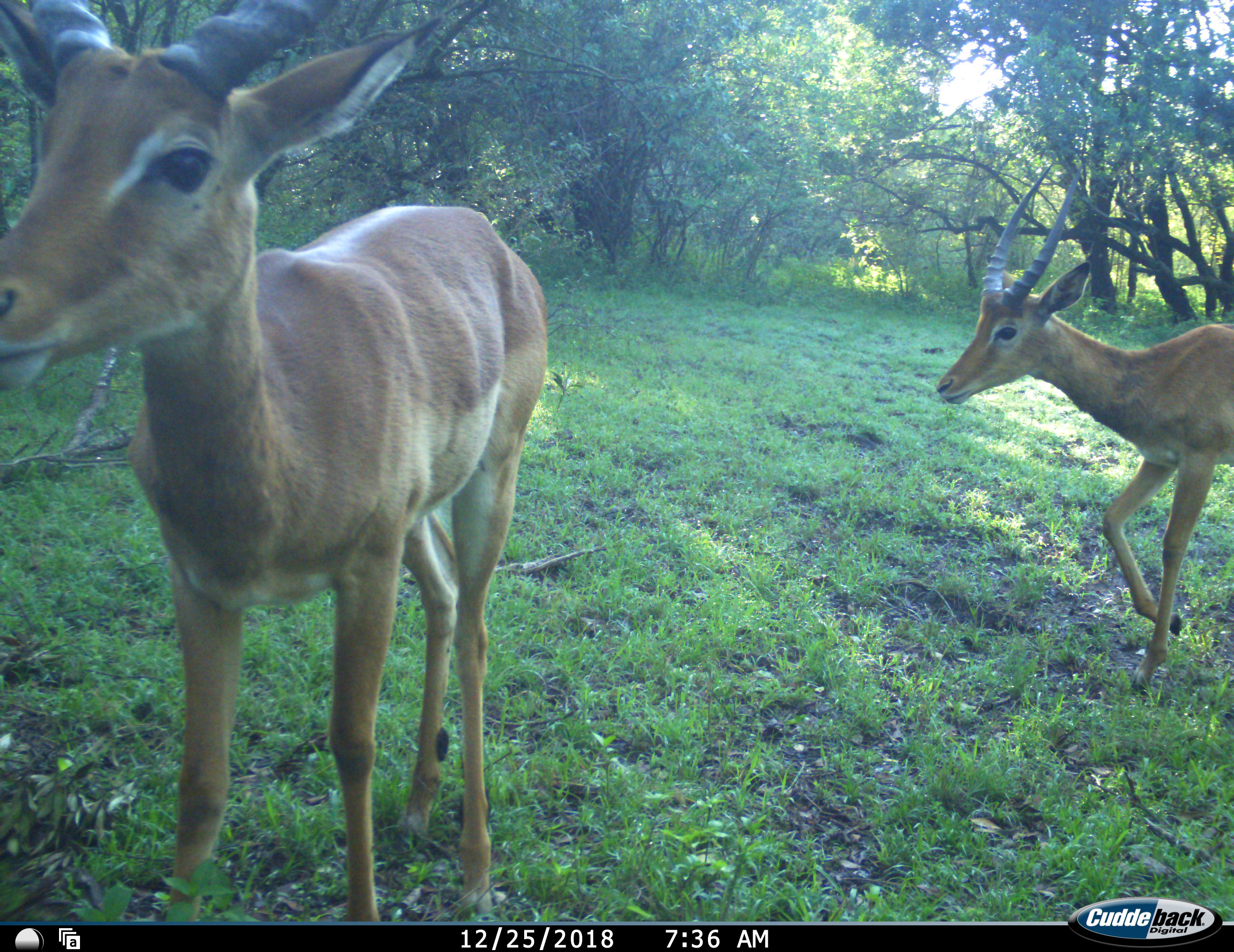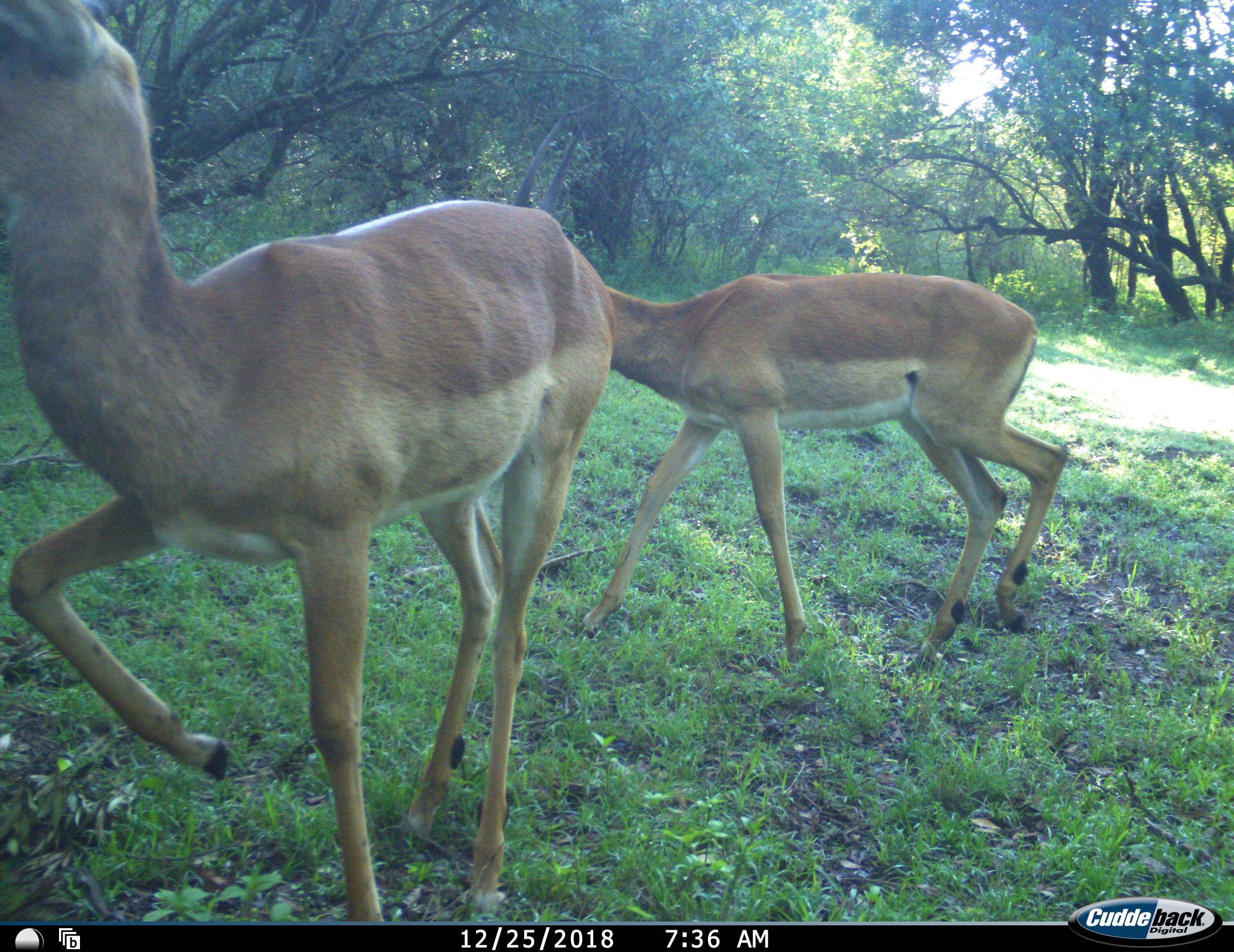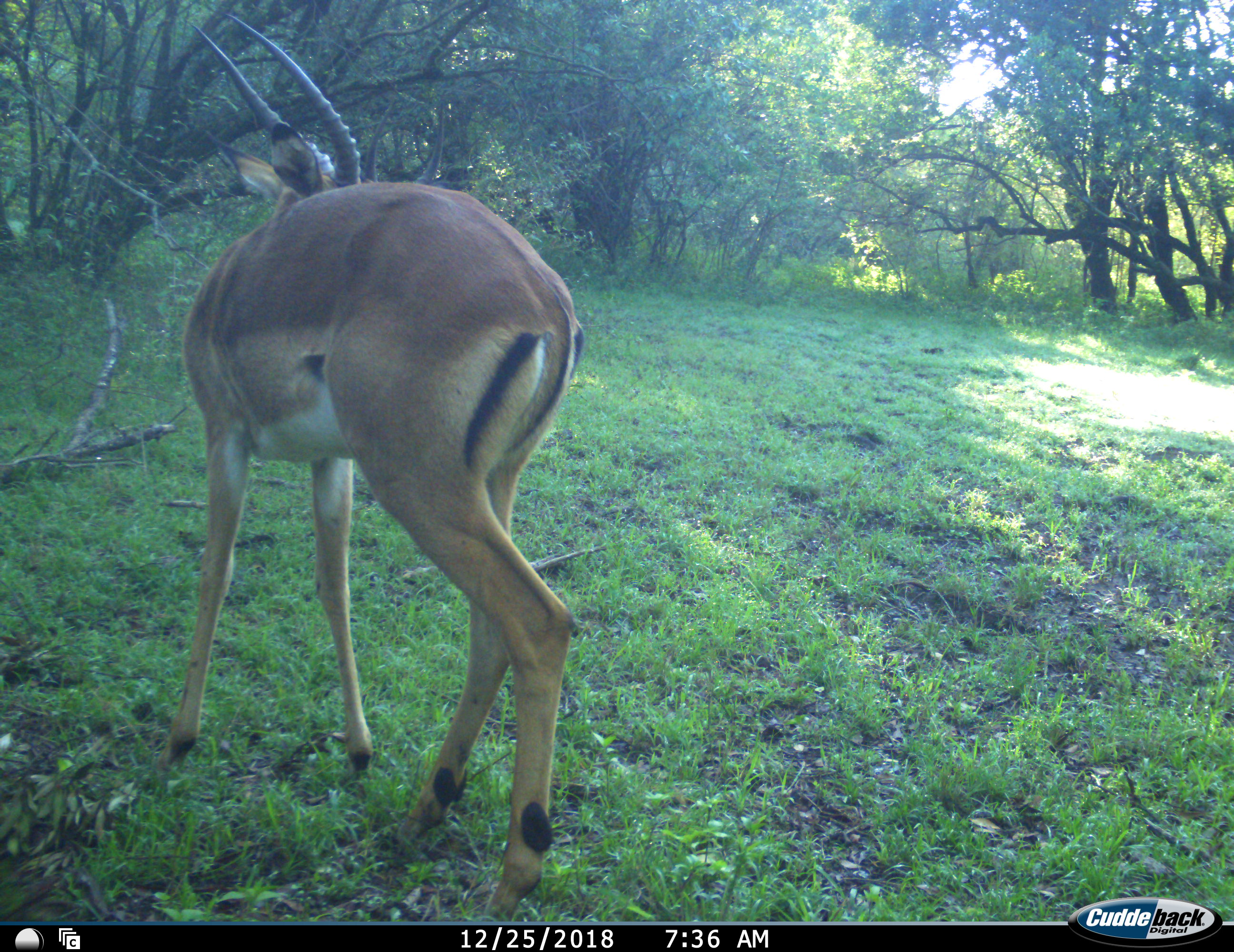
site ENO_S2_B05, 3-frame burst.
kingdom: Animalia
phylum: Chordata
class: Mammalia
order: Artiodactyla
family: Bovidae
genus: Aepyceros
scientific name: Aepyceros melampus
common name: impala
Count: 2.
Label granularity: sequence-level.